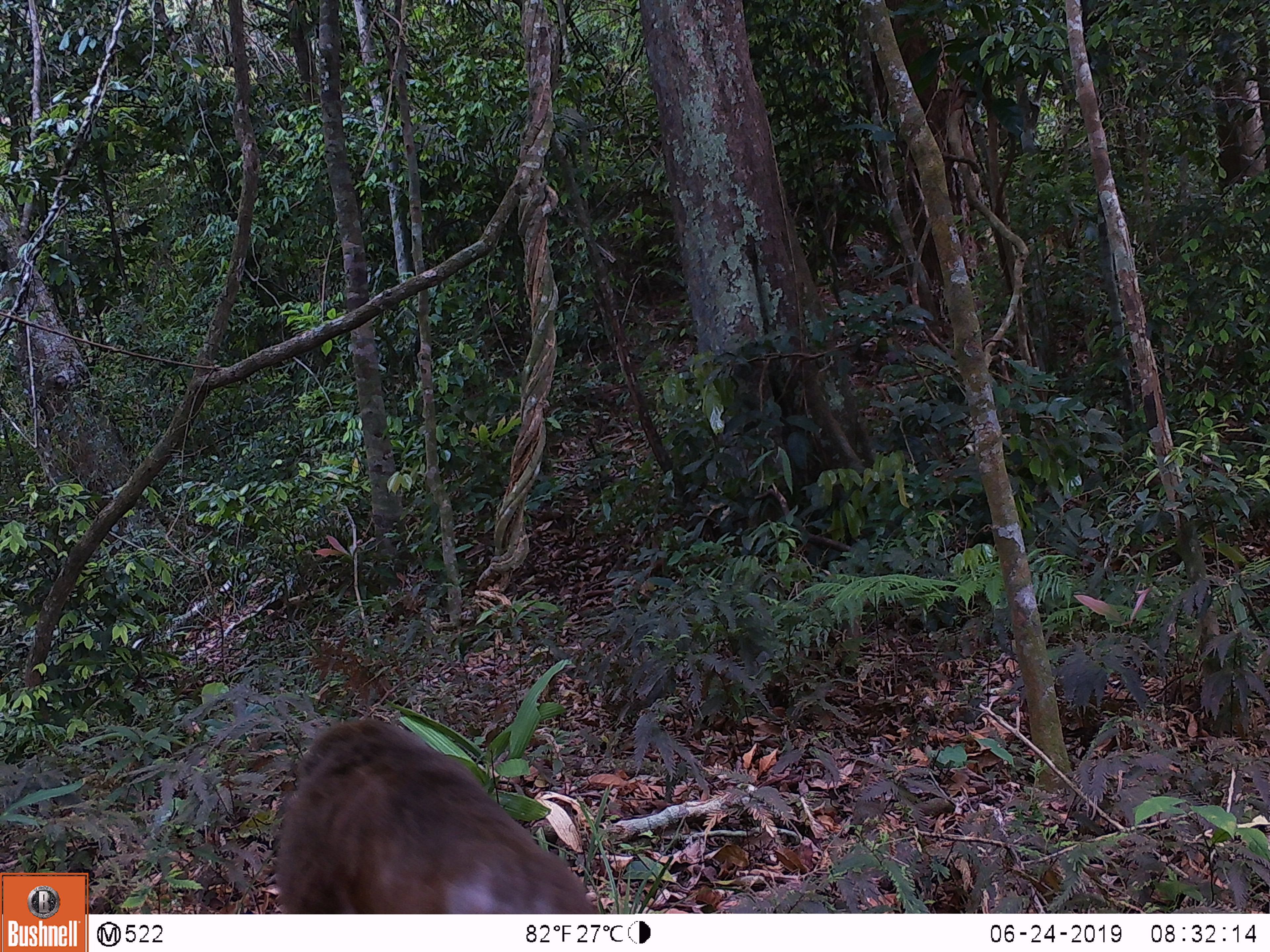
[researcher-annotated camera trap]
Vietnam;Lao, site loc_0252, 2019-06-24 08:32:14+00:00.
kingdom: Animalia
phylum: Chordata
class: Mammalia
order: Primates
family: Cercopithecidae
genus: Macaca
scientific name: Macaca arctoides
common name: stump-tailed macaque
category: stump tailed macaque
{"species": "stump tailed macaque (stump-tailed macaque) (Macaca arctoides)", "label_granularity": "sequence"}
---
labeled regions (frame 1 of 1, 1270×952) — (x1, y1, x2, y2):
stump tailed macaque: (271, 716, 600, 912)